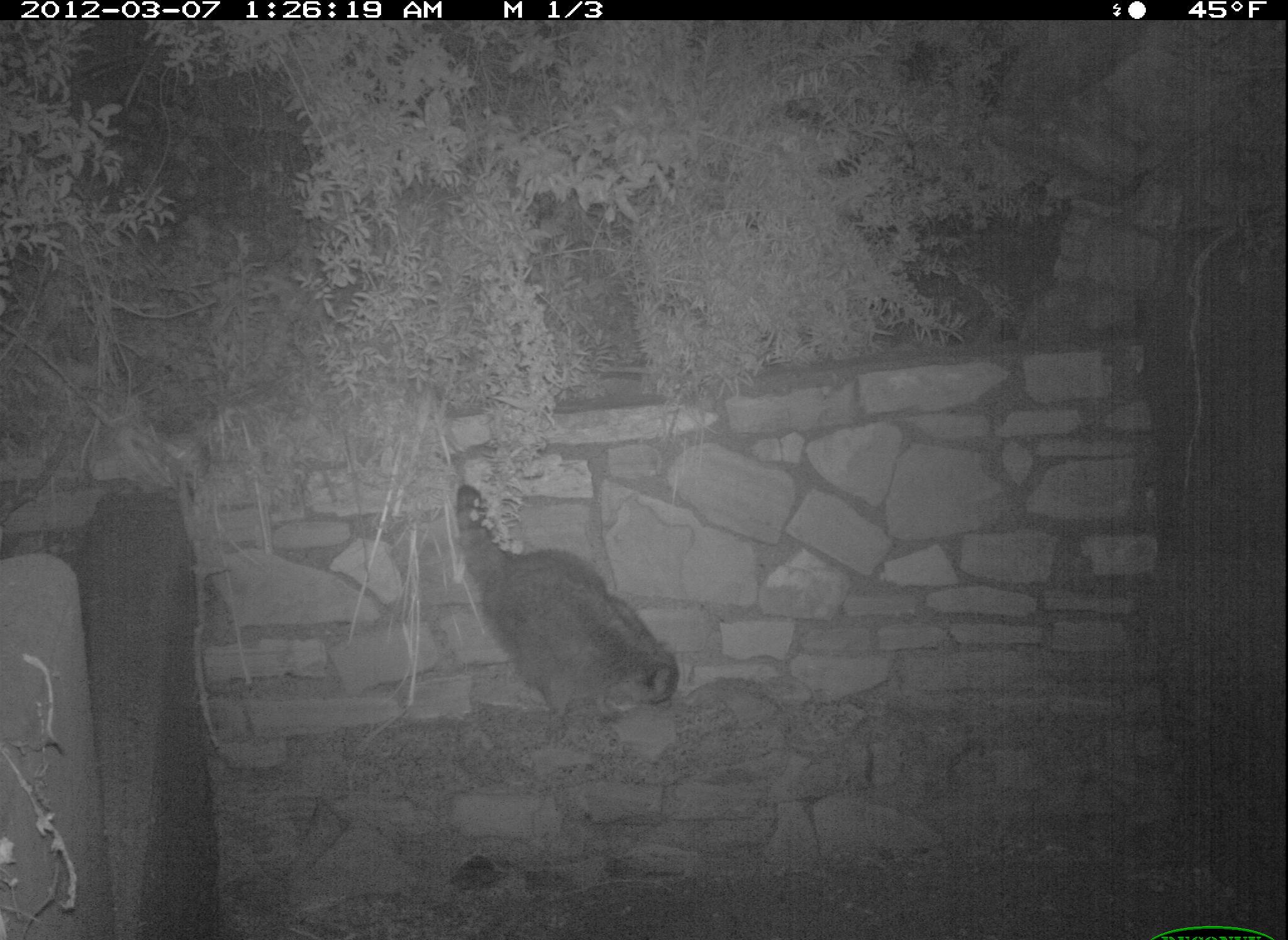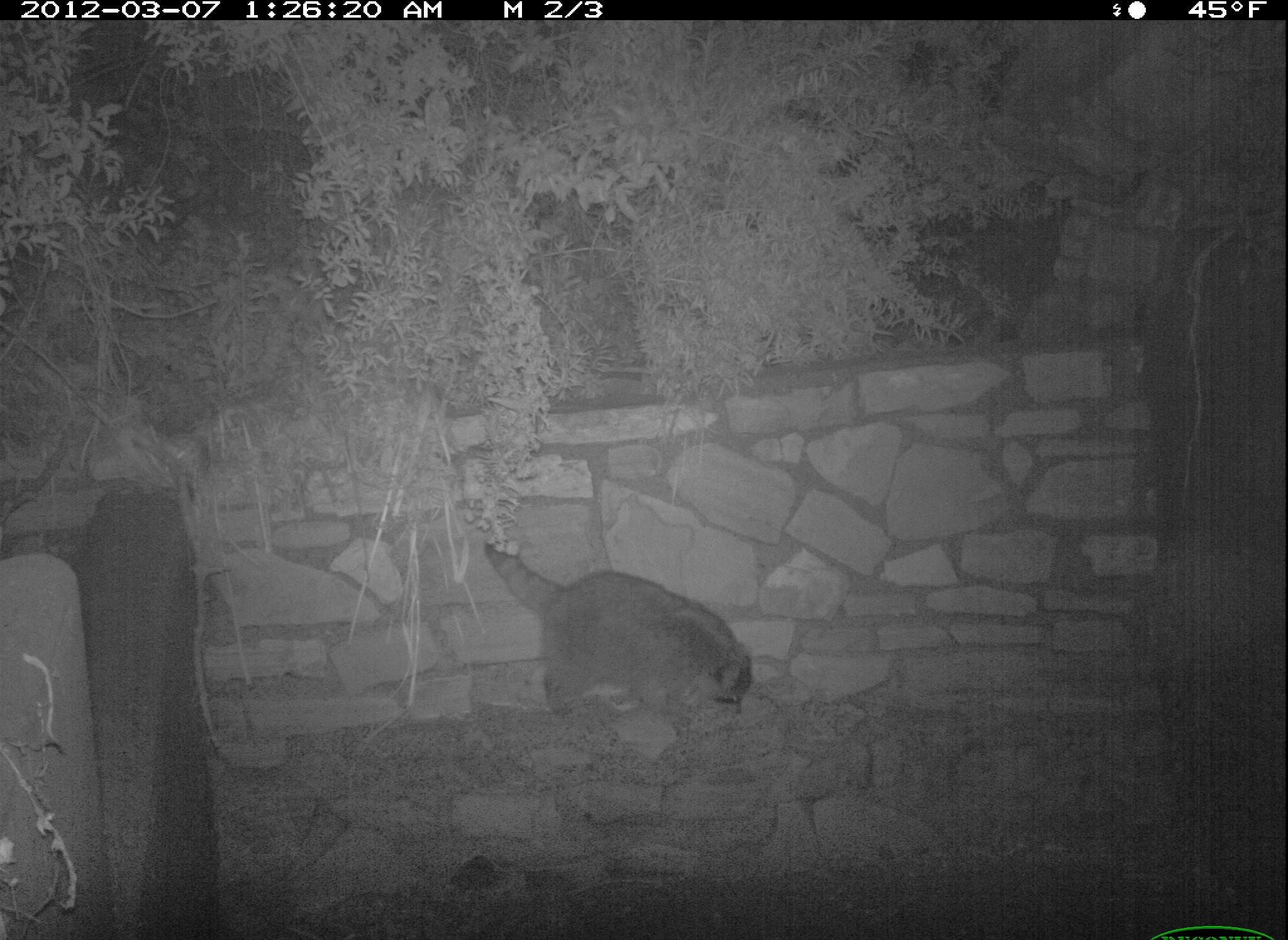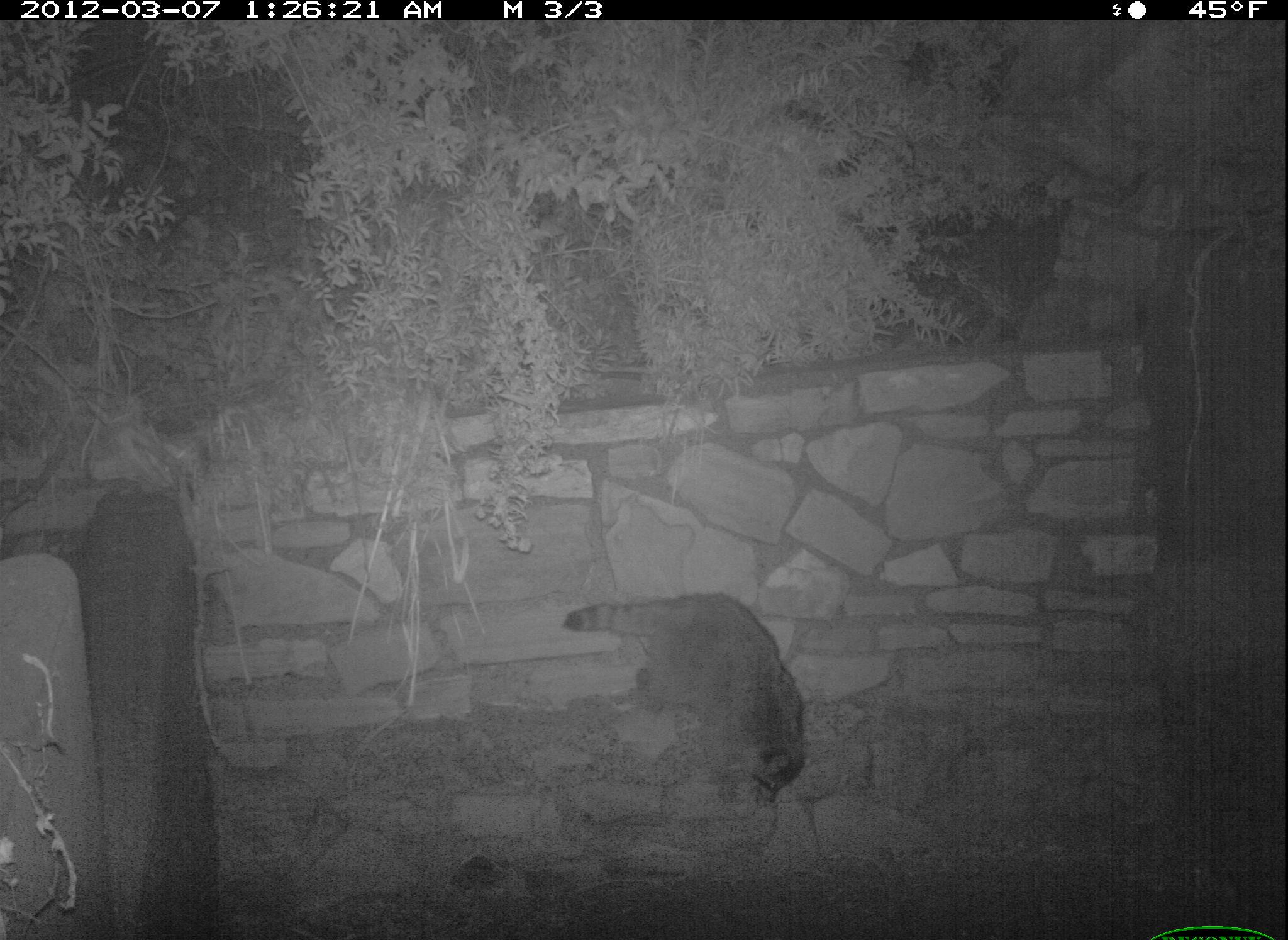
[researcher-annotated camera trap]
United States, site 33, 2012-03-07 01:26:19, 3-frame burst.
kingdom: Animalia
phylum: Chordata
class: Mammalia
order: Carnivora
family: Procyonidae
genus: Procyon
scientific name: Procyon lotor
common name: raccoon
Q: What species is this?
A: Raccoon (Procyon lotor).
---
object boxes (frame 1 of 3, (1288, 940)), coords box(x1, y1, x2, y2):
raccoon: box(449, 480, 691, 746)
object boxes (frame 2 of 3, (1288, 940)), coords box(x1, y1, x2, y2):
raccoon: box(477, 507, 776, 743)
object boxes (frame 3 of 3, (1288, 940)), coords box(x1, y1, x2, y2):
raccoon: box(546, 562, 836, 818)